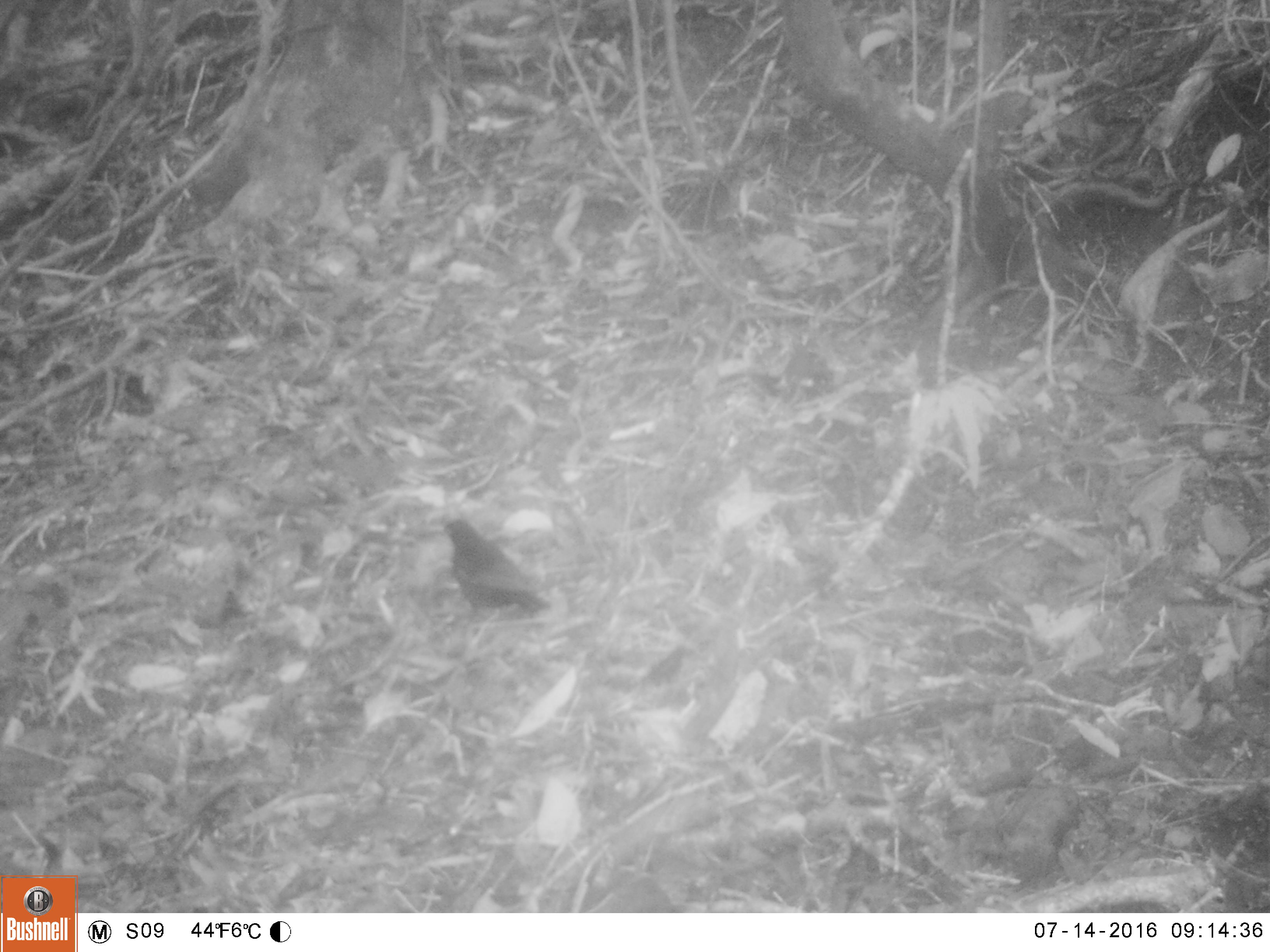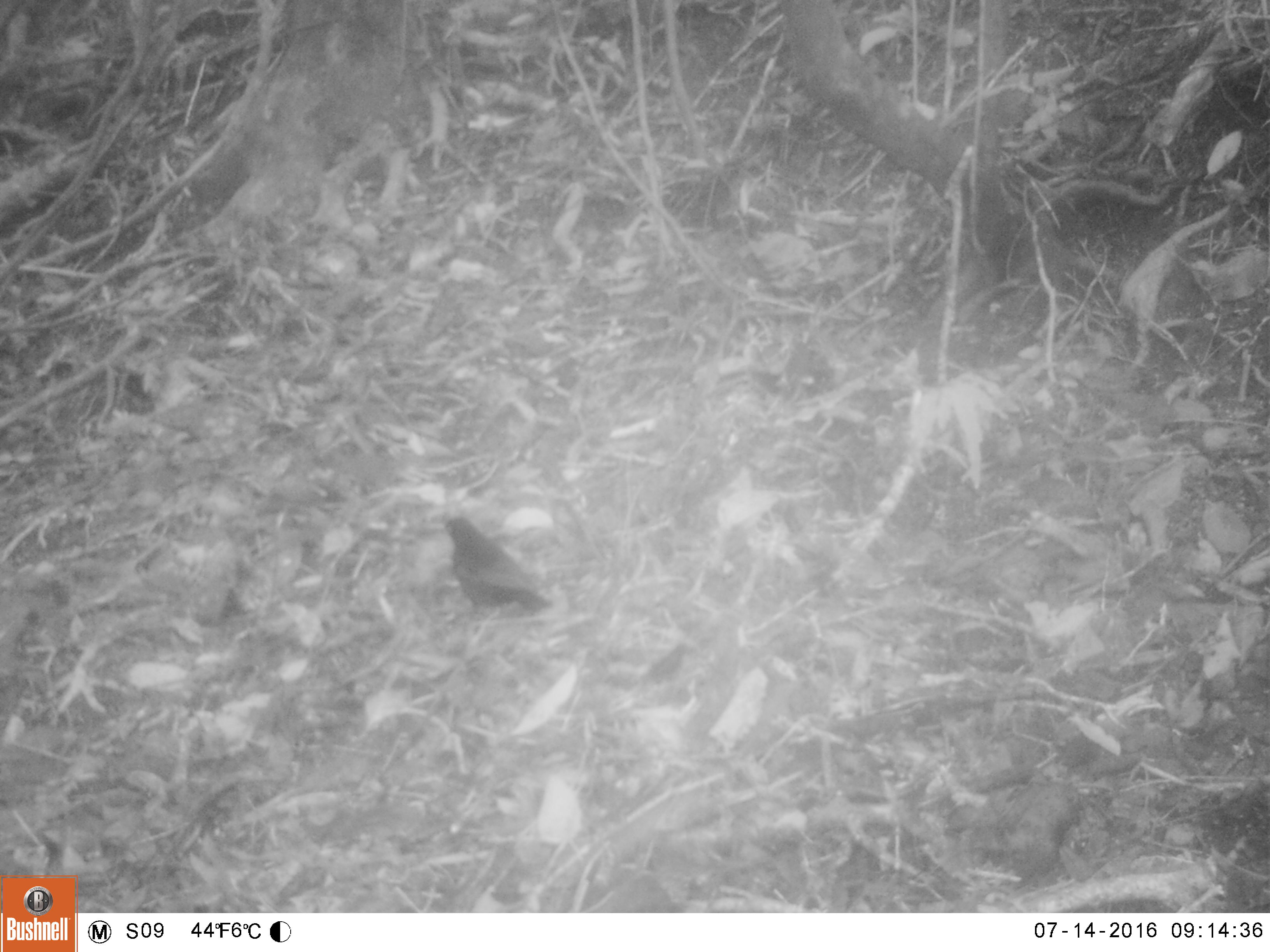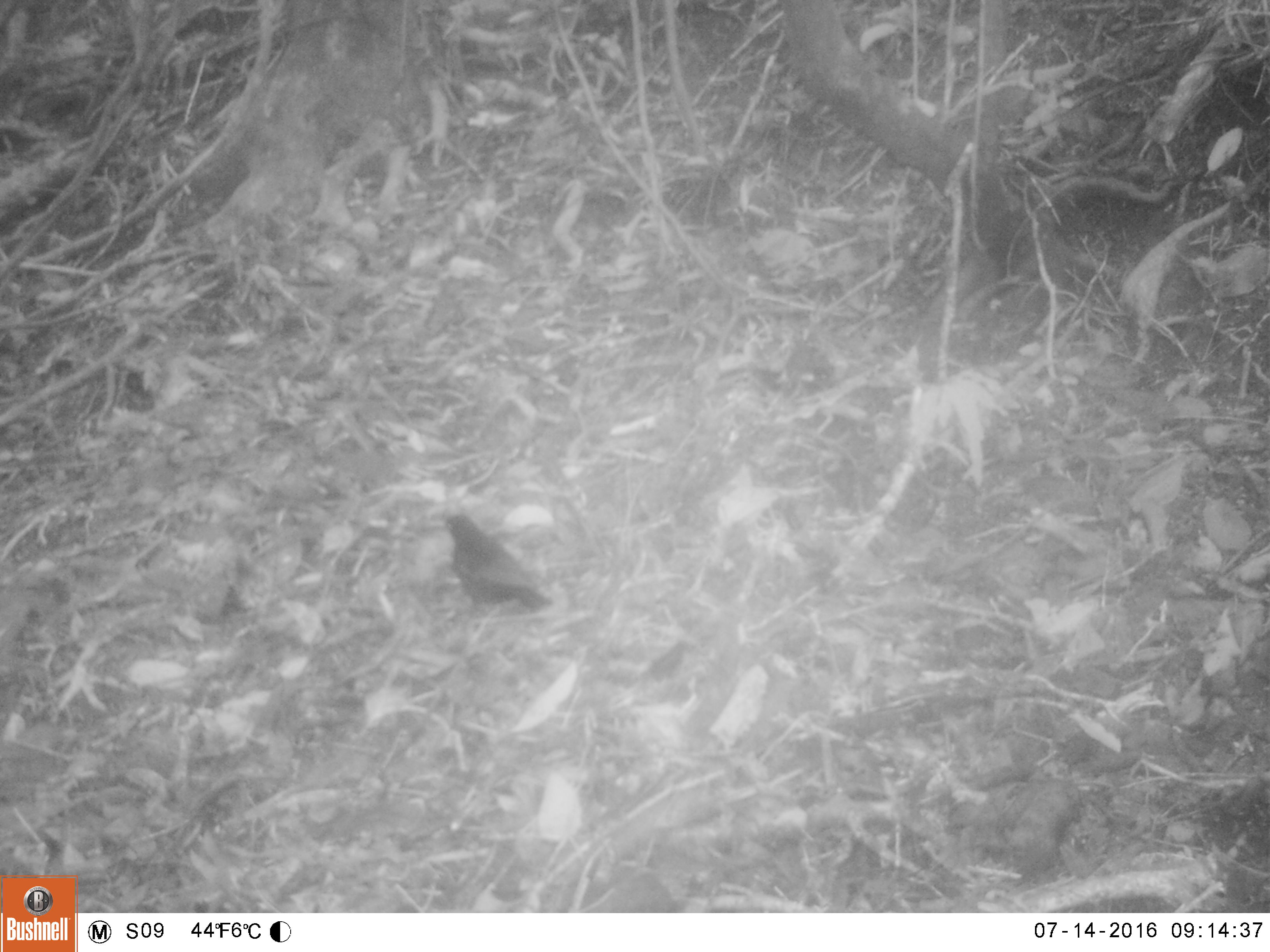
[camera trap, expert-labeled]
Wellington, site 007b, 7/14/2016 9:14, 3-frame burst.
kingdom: Animalia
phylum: Chordata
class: Aves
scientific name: Aves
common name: bird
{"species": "bird (Aves)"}